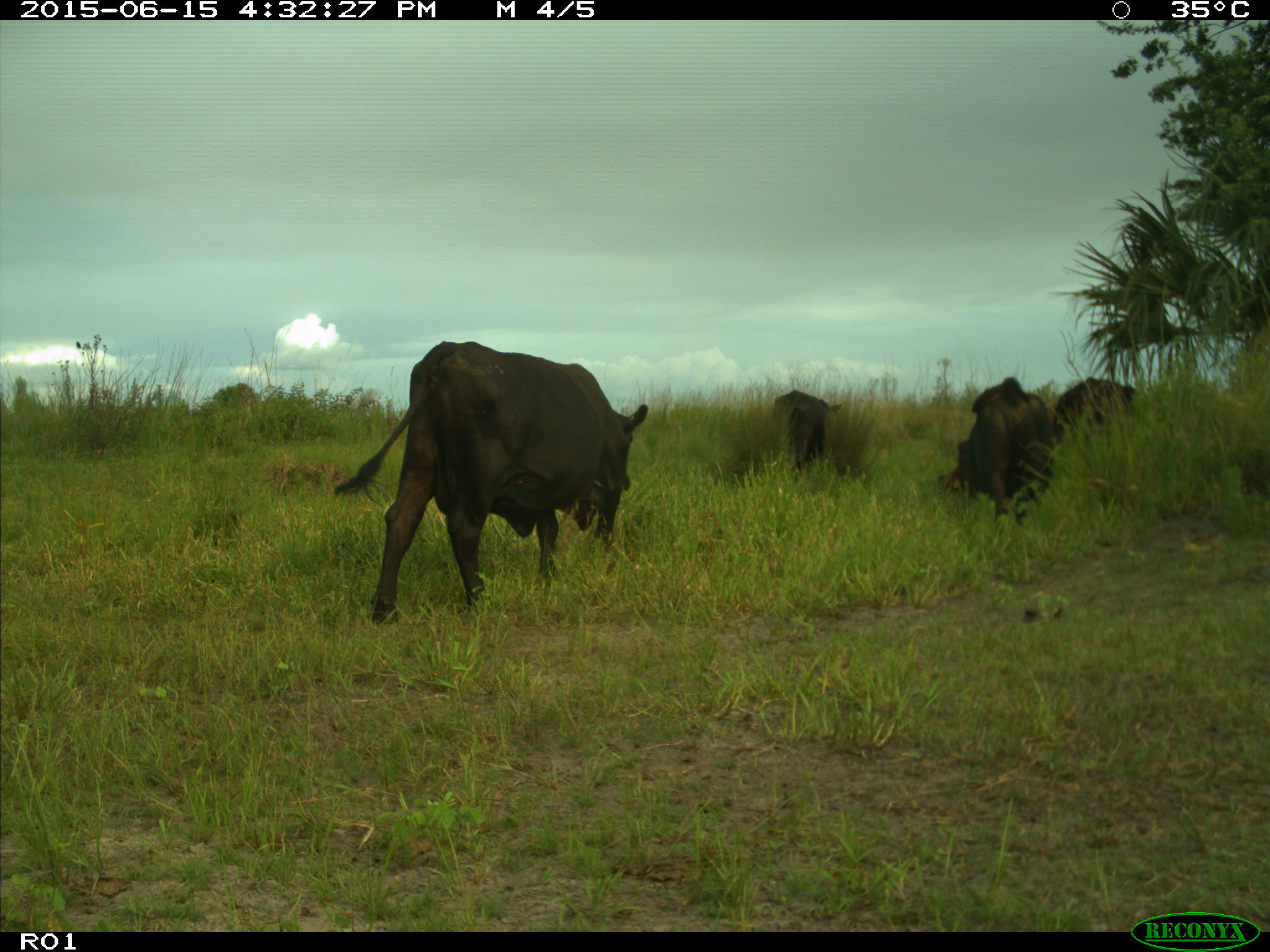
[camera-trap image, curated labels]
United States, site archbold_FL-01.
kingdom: Animalia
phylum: Chordata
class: Mammalia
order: Artiodactyla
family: Bovidae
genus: Bos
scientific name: Bos taurus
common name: domestic cow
Bos taurus (domestic cow).